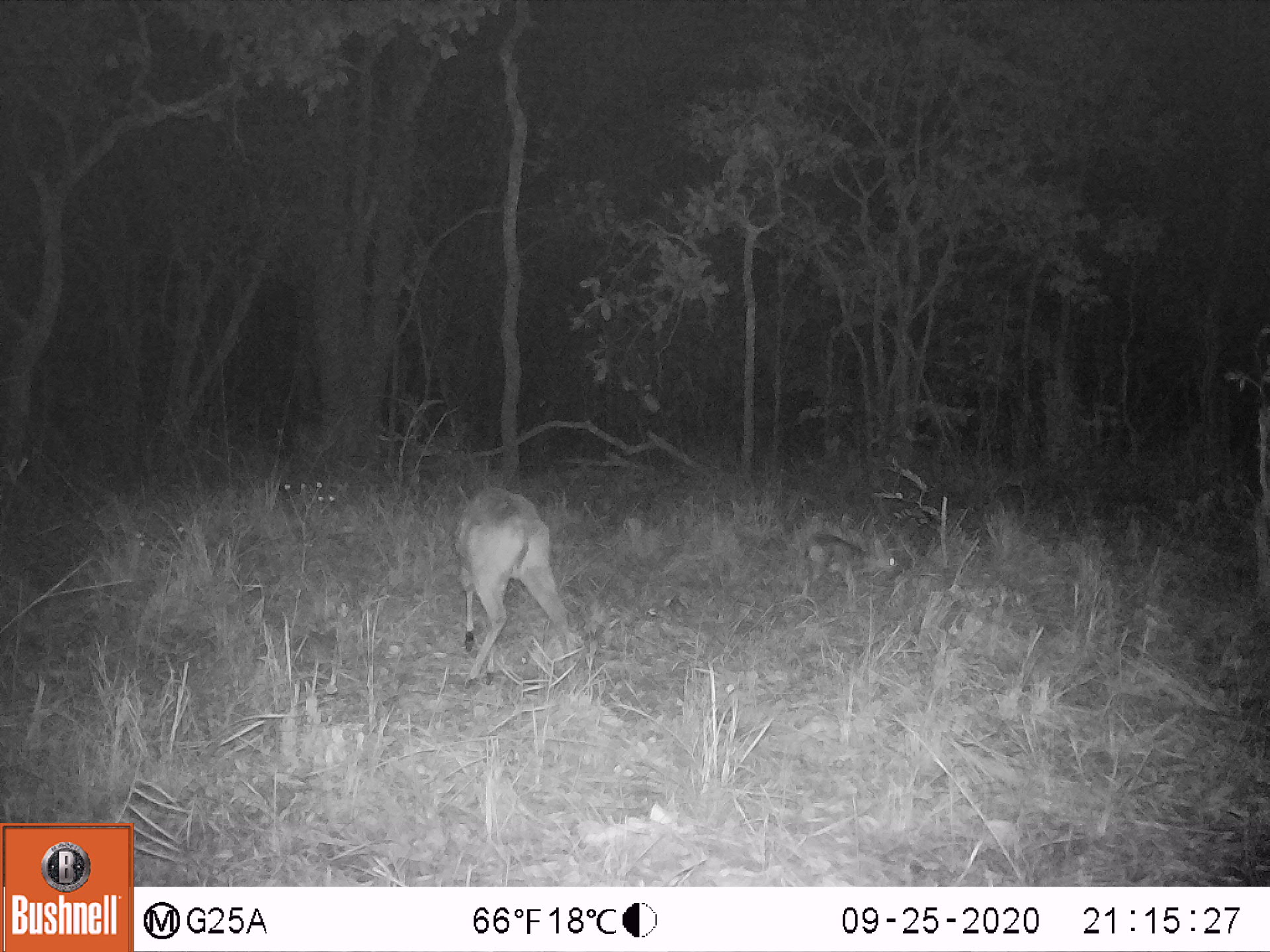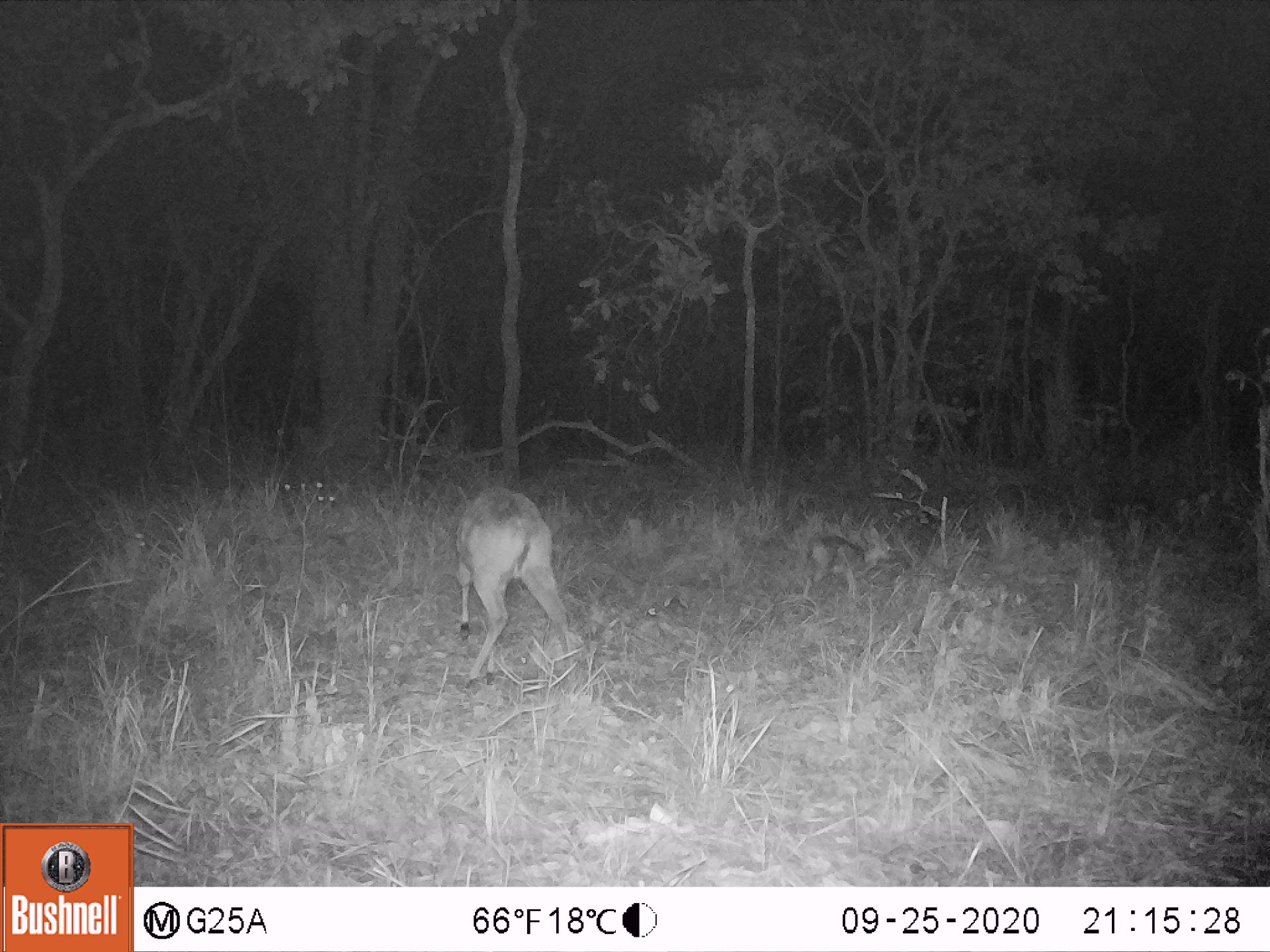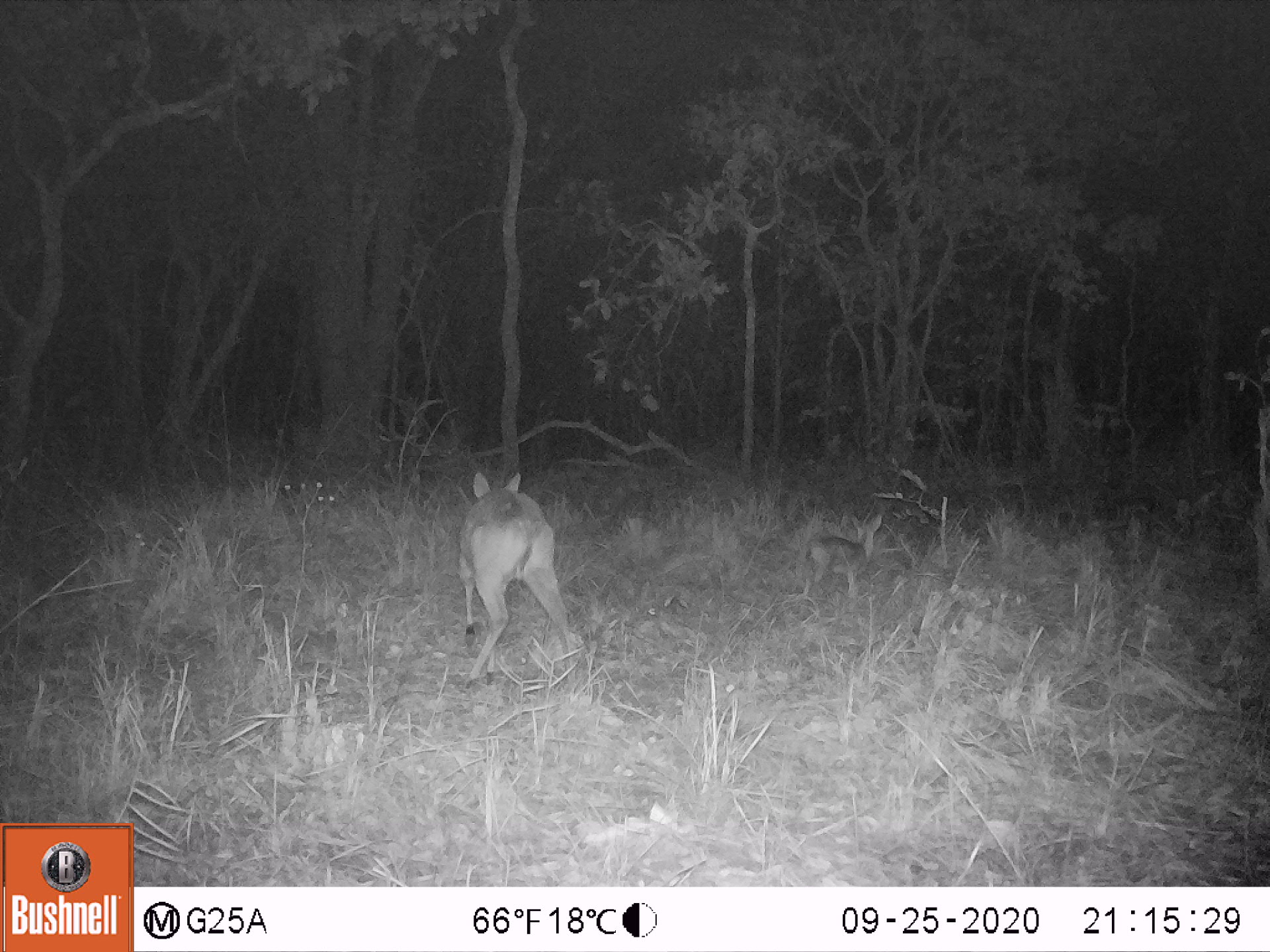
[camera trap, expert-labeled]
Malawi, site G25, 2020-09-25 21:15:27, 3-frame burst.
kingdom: Animalia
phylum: Chordata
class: Mammalia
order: Artiodactyla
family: Bovidae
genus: Sylvicapra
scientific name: Sylvicapra grimmia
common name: common duiker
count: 2